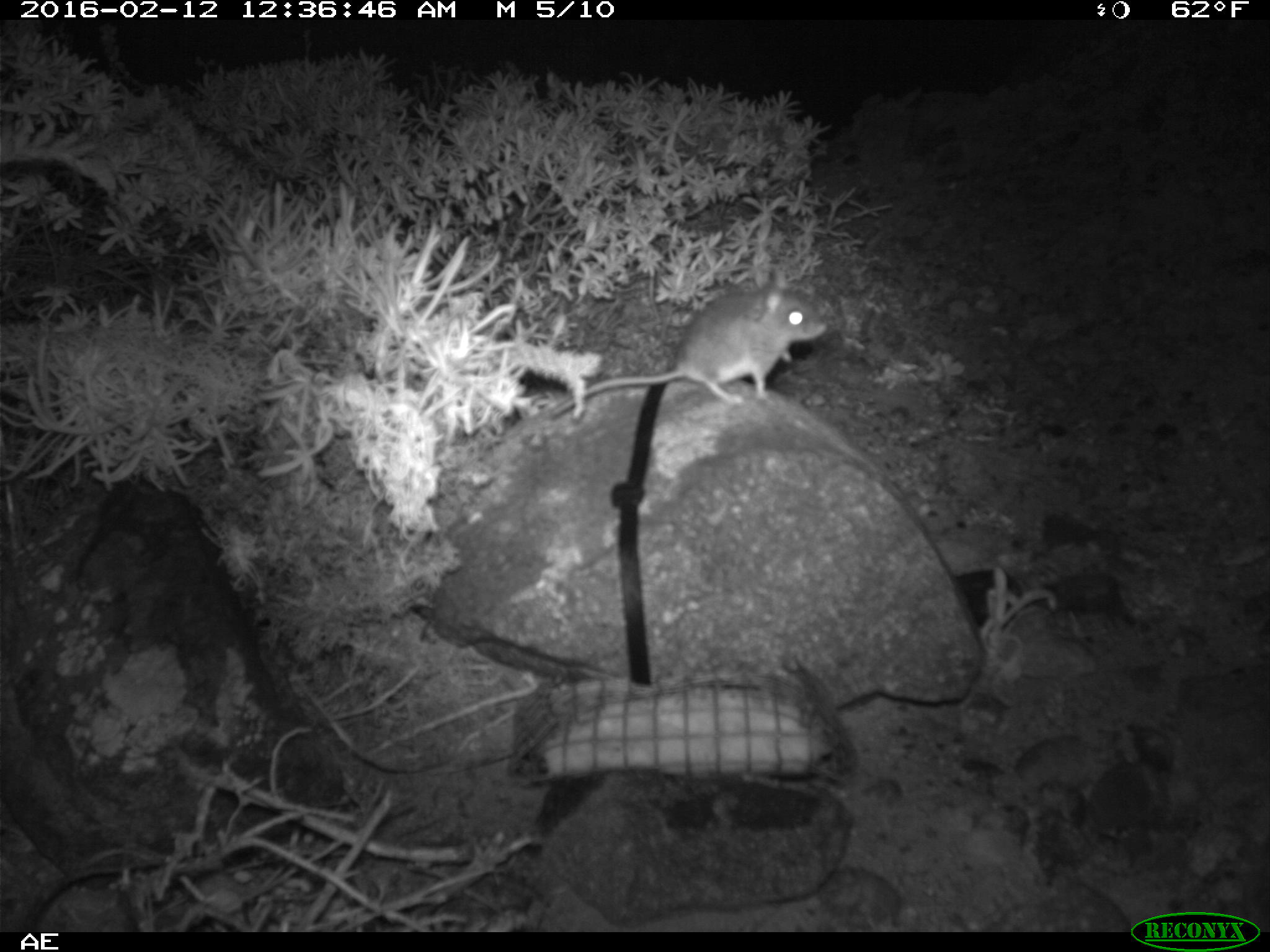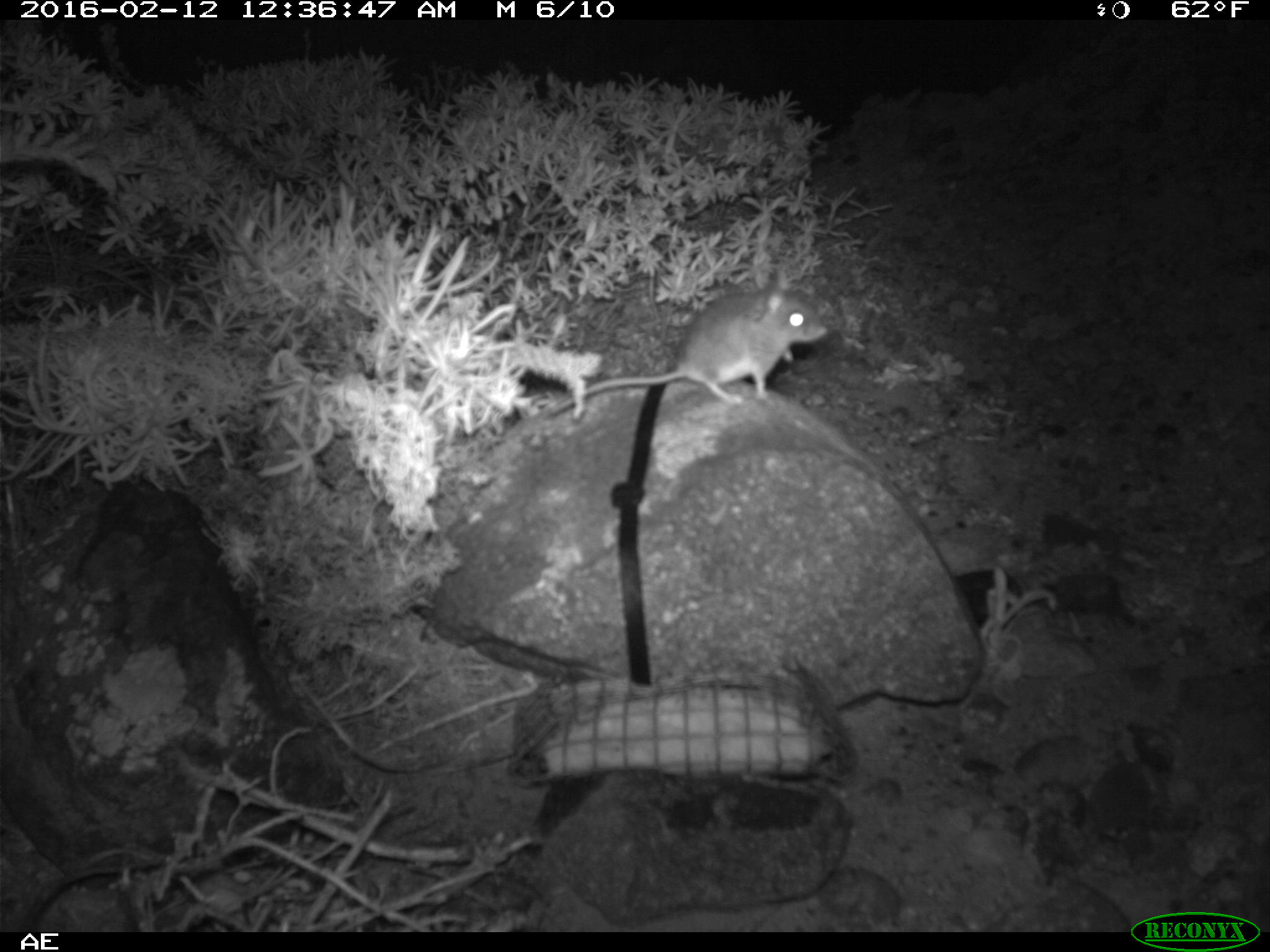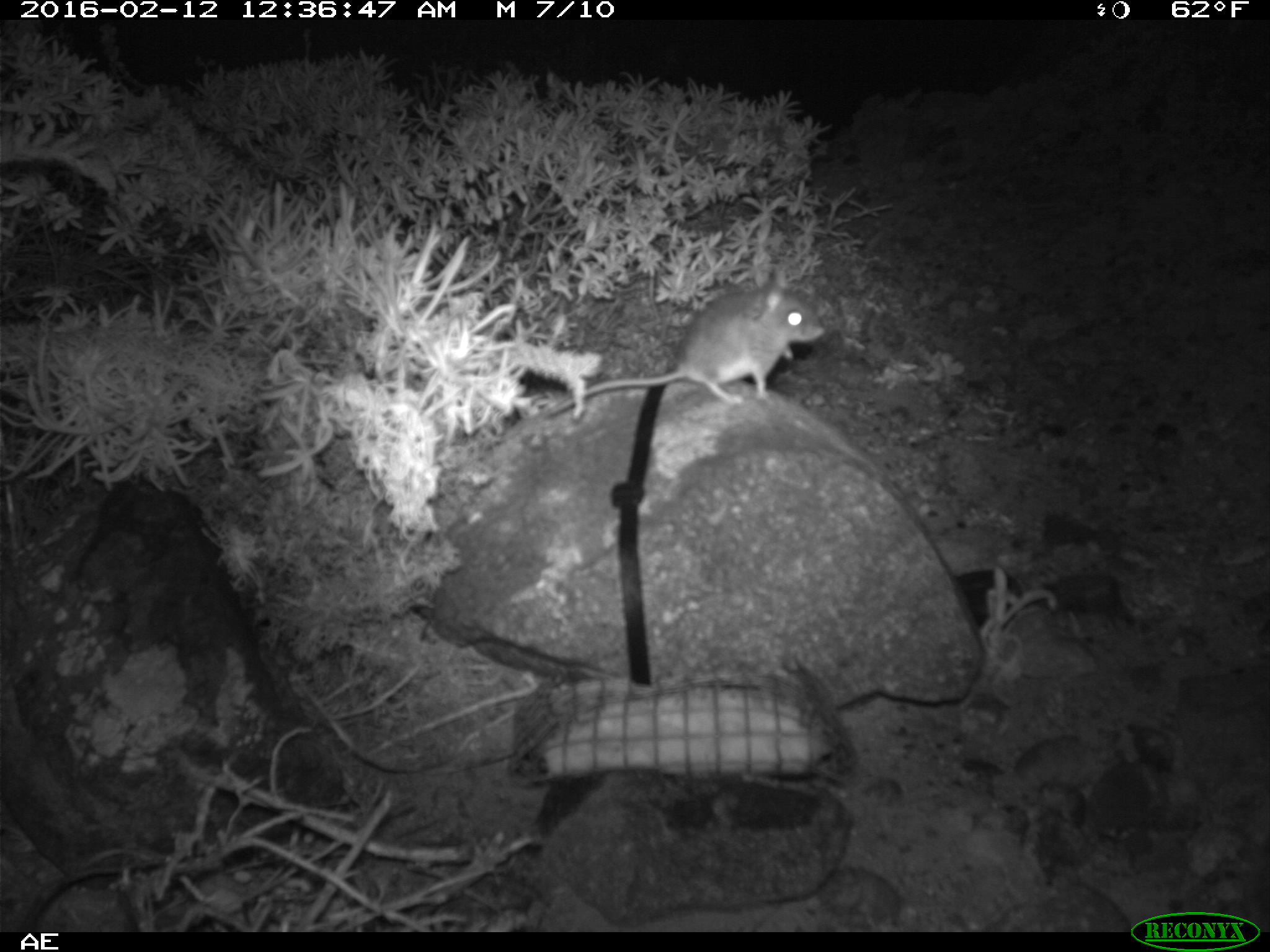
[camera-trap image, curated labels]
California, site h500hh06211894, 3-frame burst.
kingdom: Animalia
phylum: Chordata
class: Mammalia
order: Rodentia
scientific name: Rodentia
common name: rodent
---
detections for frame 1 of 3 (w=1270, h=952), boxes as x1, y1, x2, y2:
rodent: 549, 268, 828, 416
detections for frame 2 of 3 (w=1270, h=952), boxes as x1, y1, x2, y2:
rodent: 507, 265, 828, 433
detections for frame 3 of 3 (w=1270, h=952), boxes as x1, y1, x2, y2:
rodent: 536, 266, 825, 423